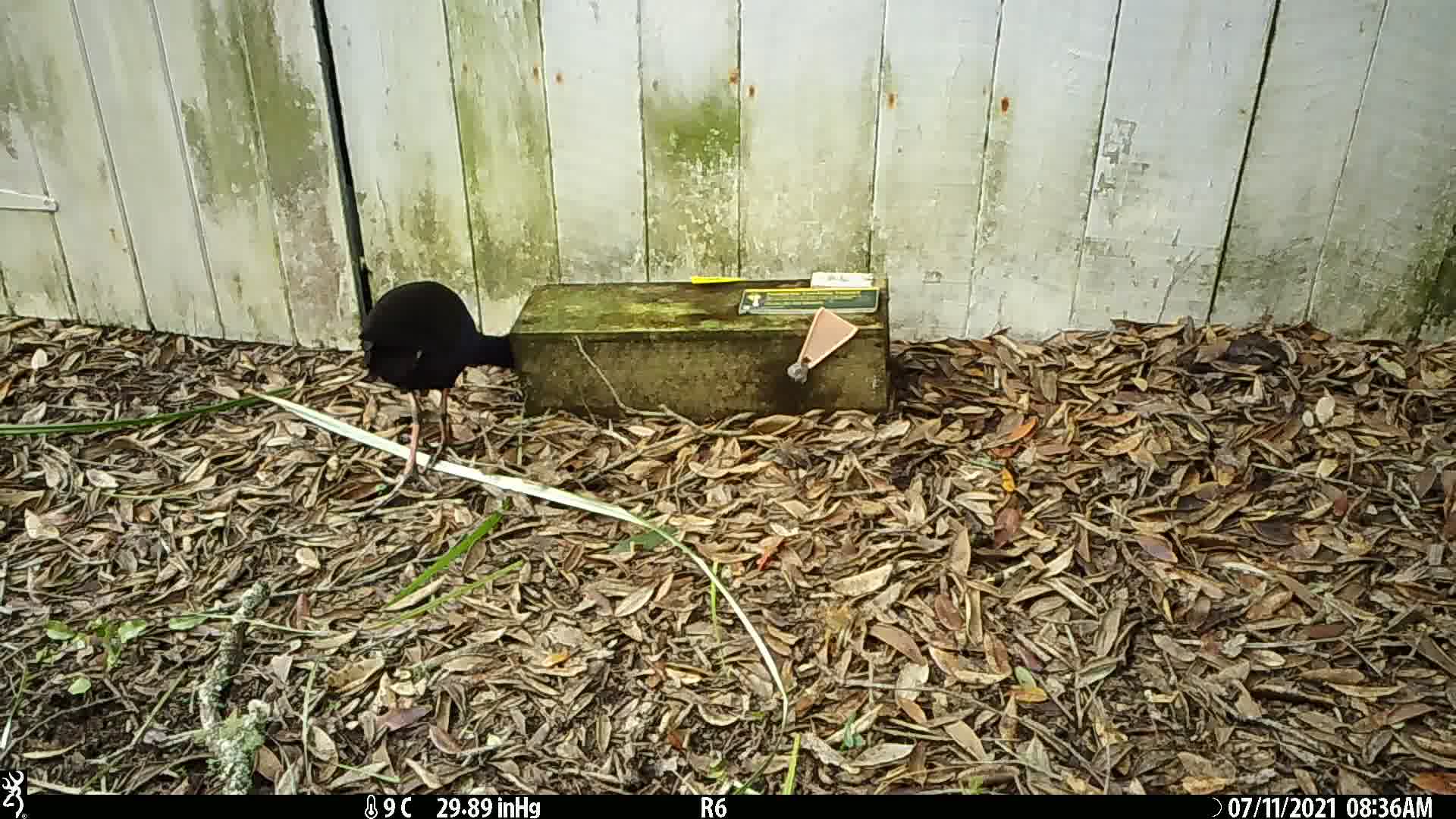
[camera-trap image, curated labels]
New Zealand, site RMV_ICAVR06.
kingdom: Animalia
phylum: Chordata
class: Aves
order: Gruiformes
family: Rallidae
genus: Porphyrio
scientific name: Porphyrio melanotus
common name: australasian swamphen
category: pukeko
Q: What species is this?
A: Pukeko (australasian swamphen) (Porphyrio melanotus).